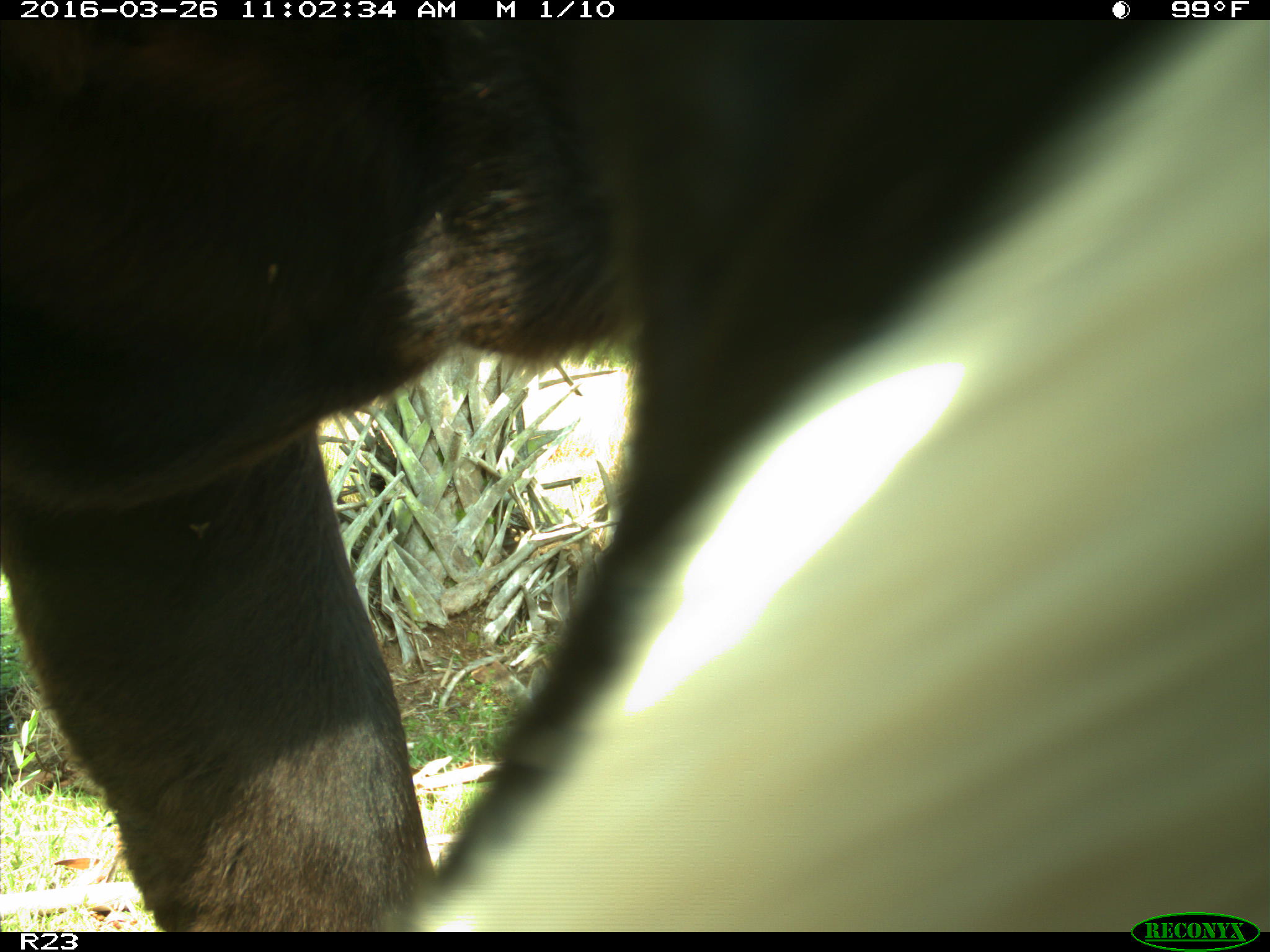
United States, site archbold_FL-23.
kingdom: Animalia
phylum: Chordata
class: Mammalia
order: Artiodactyla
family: Bovidae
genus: Bos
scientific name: Bos taurus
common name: domestic cow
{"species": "Bos taurus (domestic cow)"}